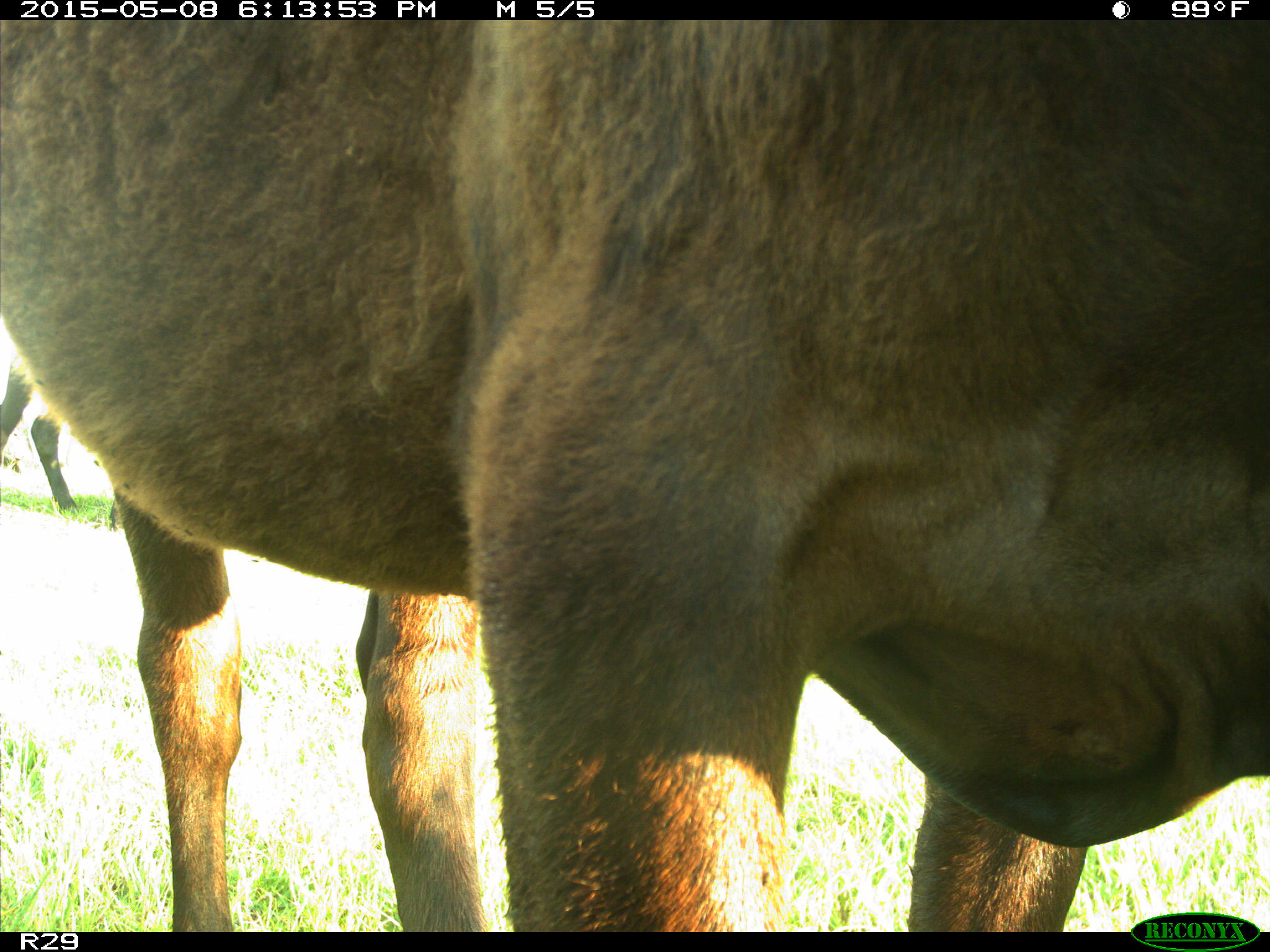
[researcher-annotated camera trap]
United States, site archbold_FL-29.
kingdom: Animalia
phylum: Chordata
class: Mammalia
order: Artiodactyla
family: Bovidae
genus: Bos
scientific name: Bos taurus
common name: domestic cow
Bos taurus (domestic cow).